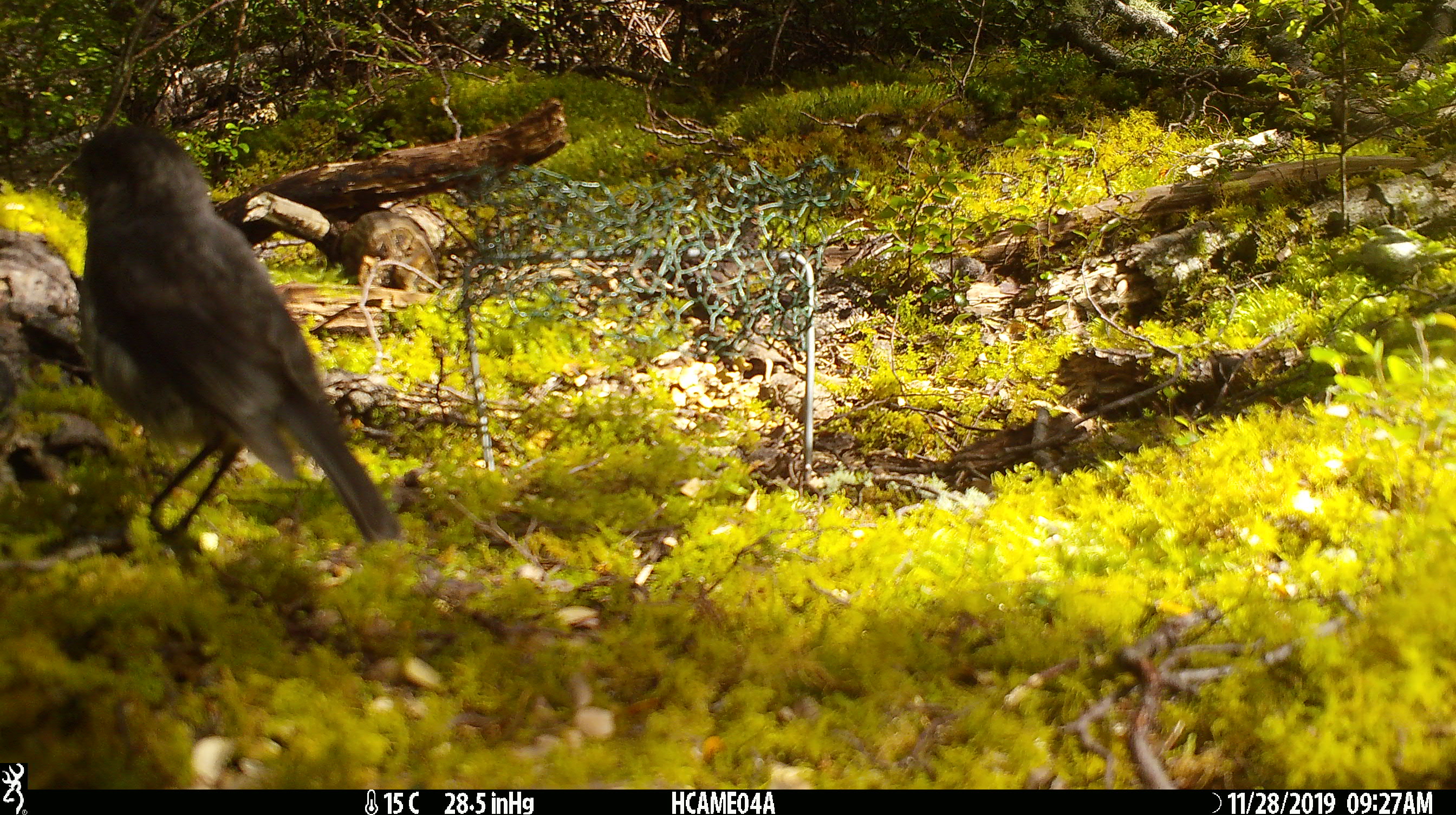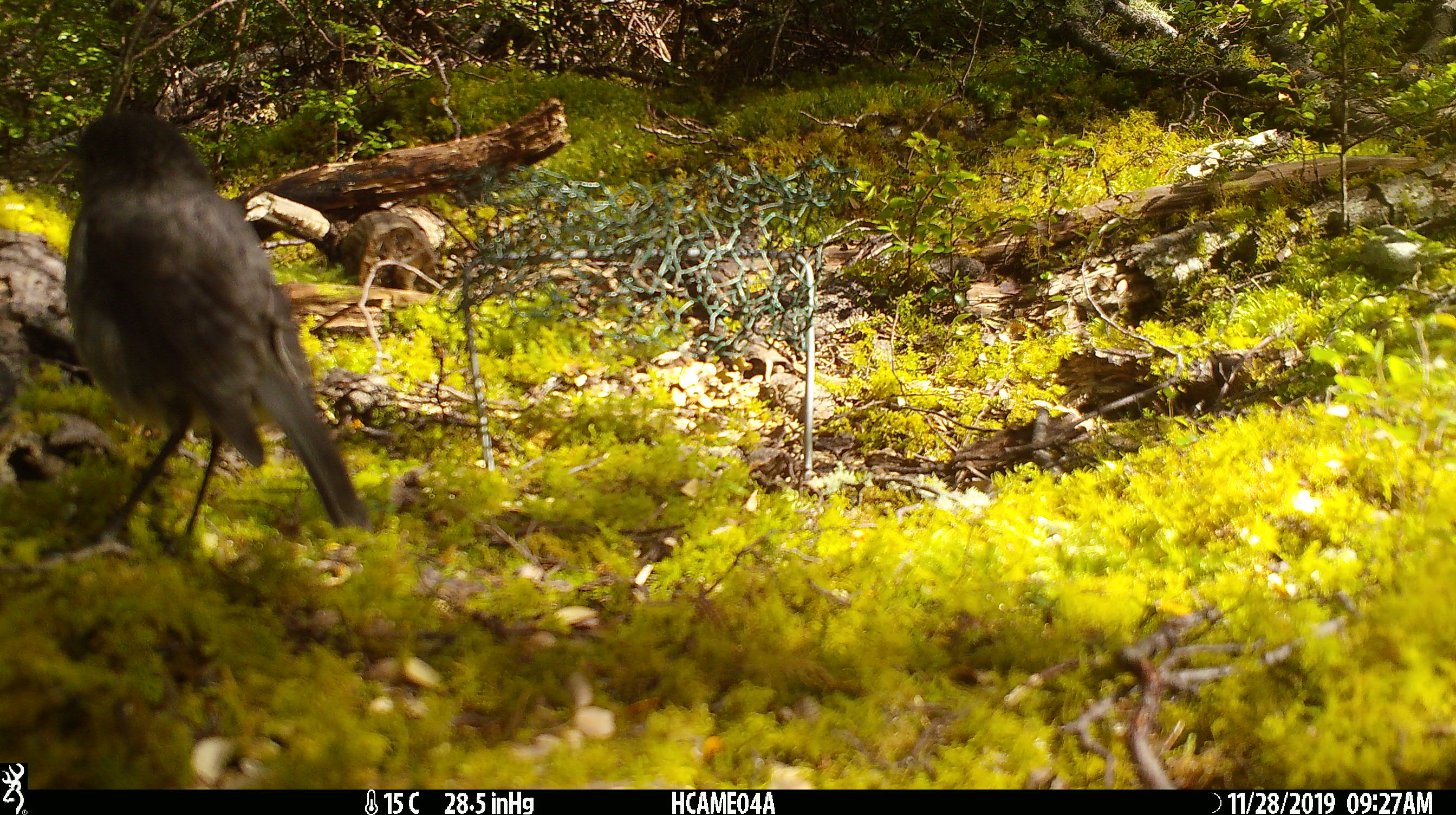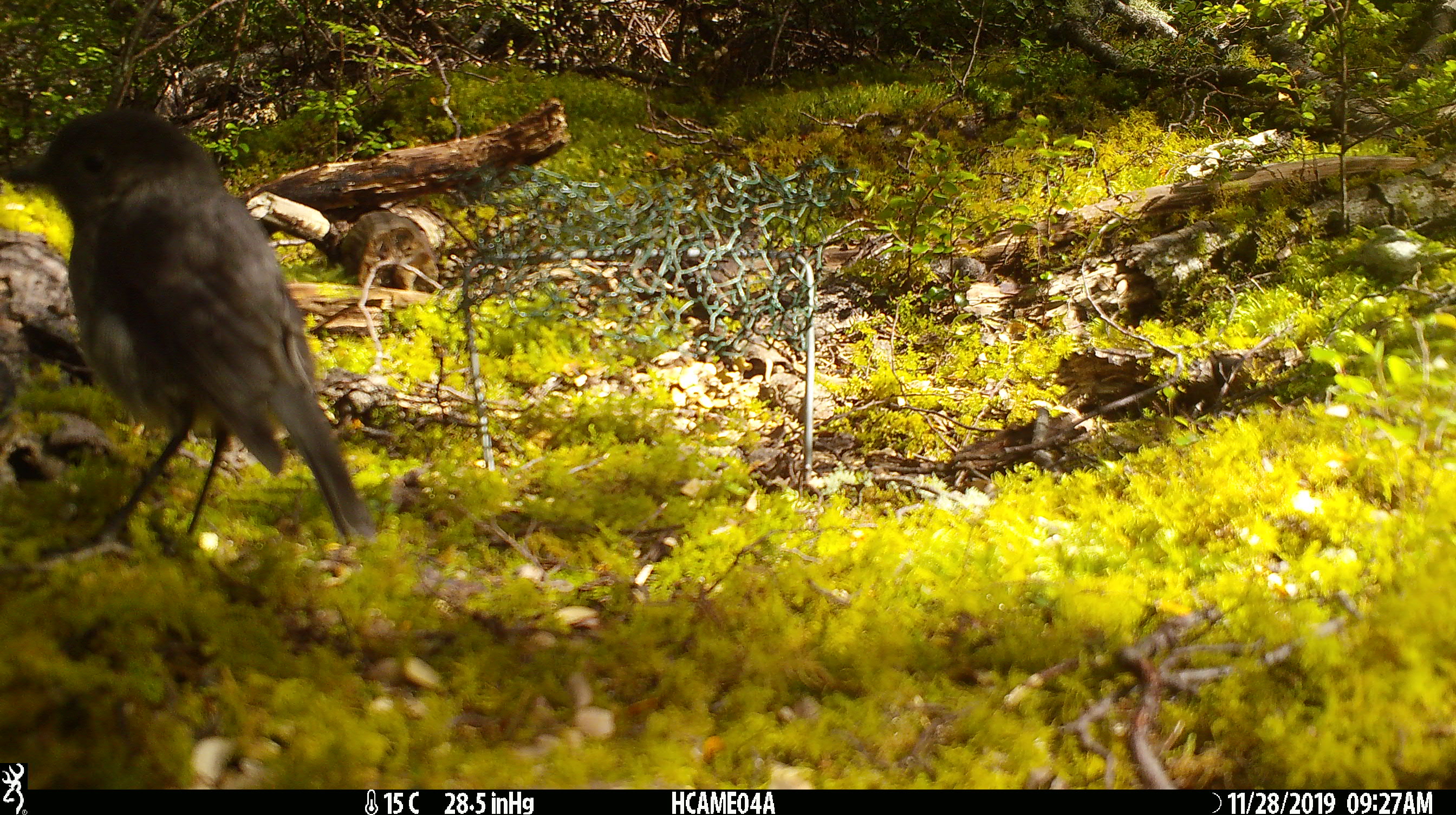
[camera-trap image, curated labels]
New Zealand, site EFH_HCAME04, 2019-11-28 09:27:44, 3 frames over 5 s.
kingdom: Animalia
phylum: Chordata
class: Aves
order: Passeriformes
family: Petroicidae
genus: Petroica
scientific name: Petroica australis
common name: new zealand robin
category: robin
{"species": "robin (new zealand robin) (Petroica australis)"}